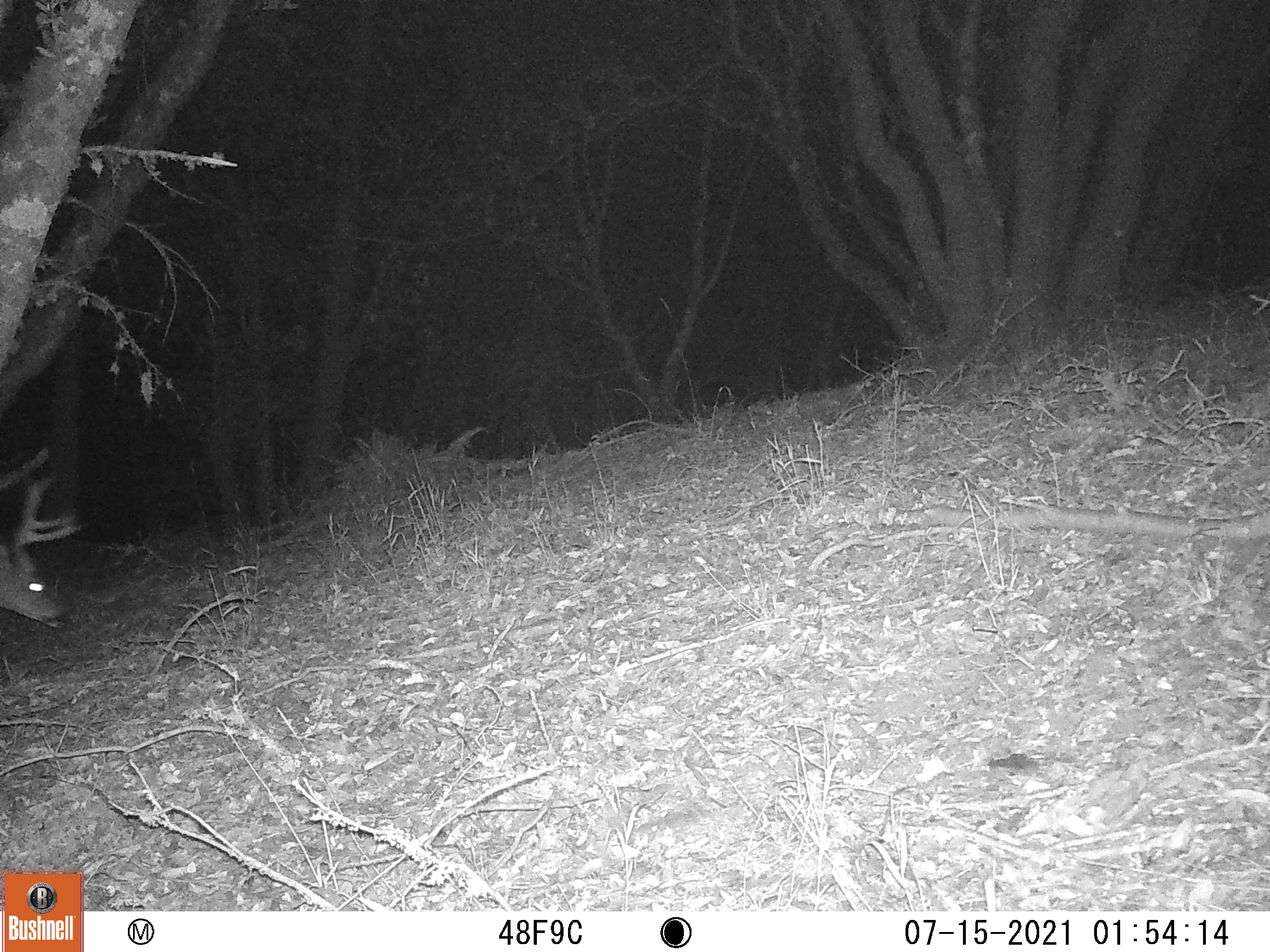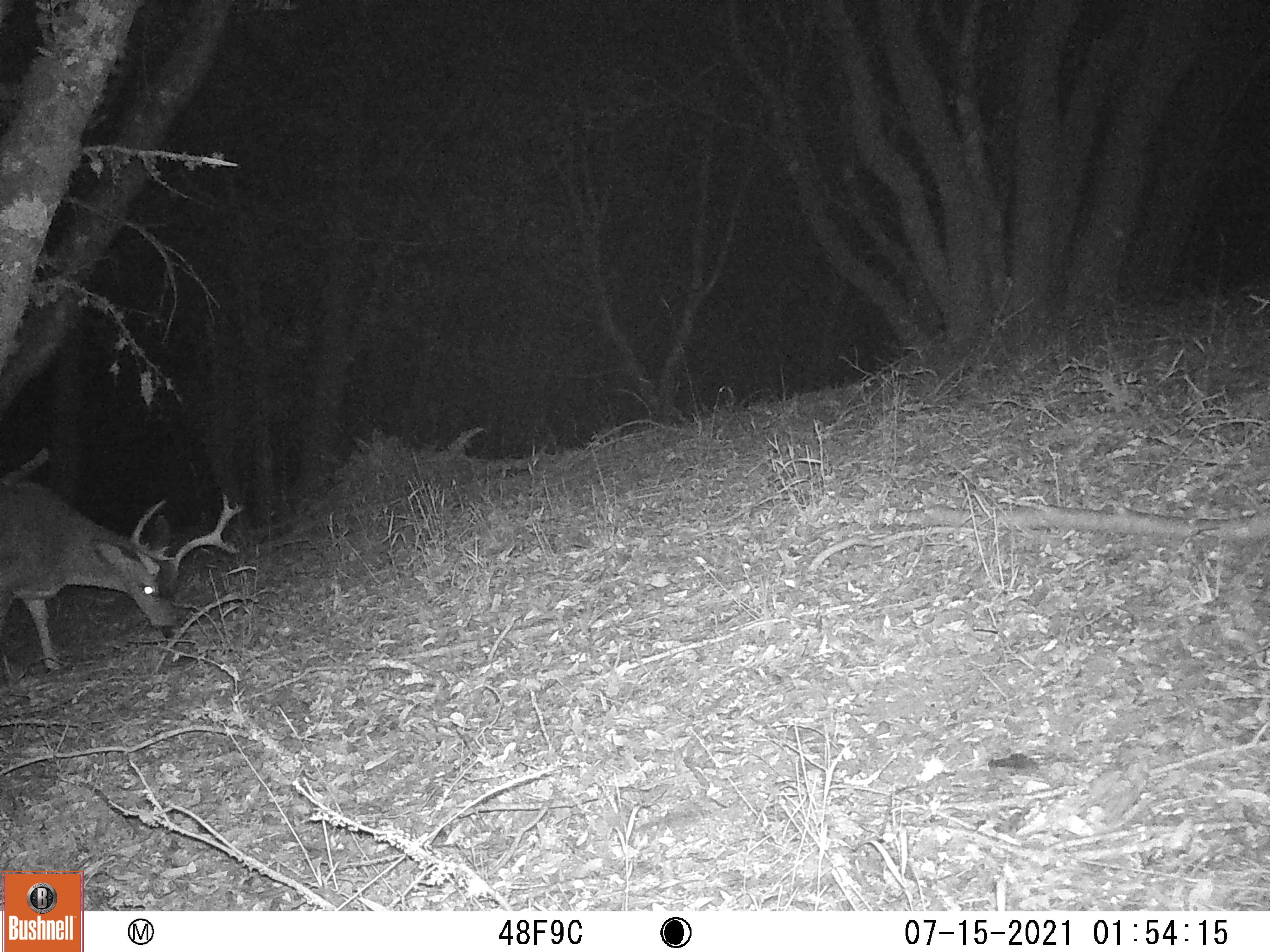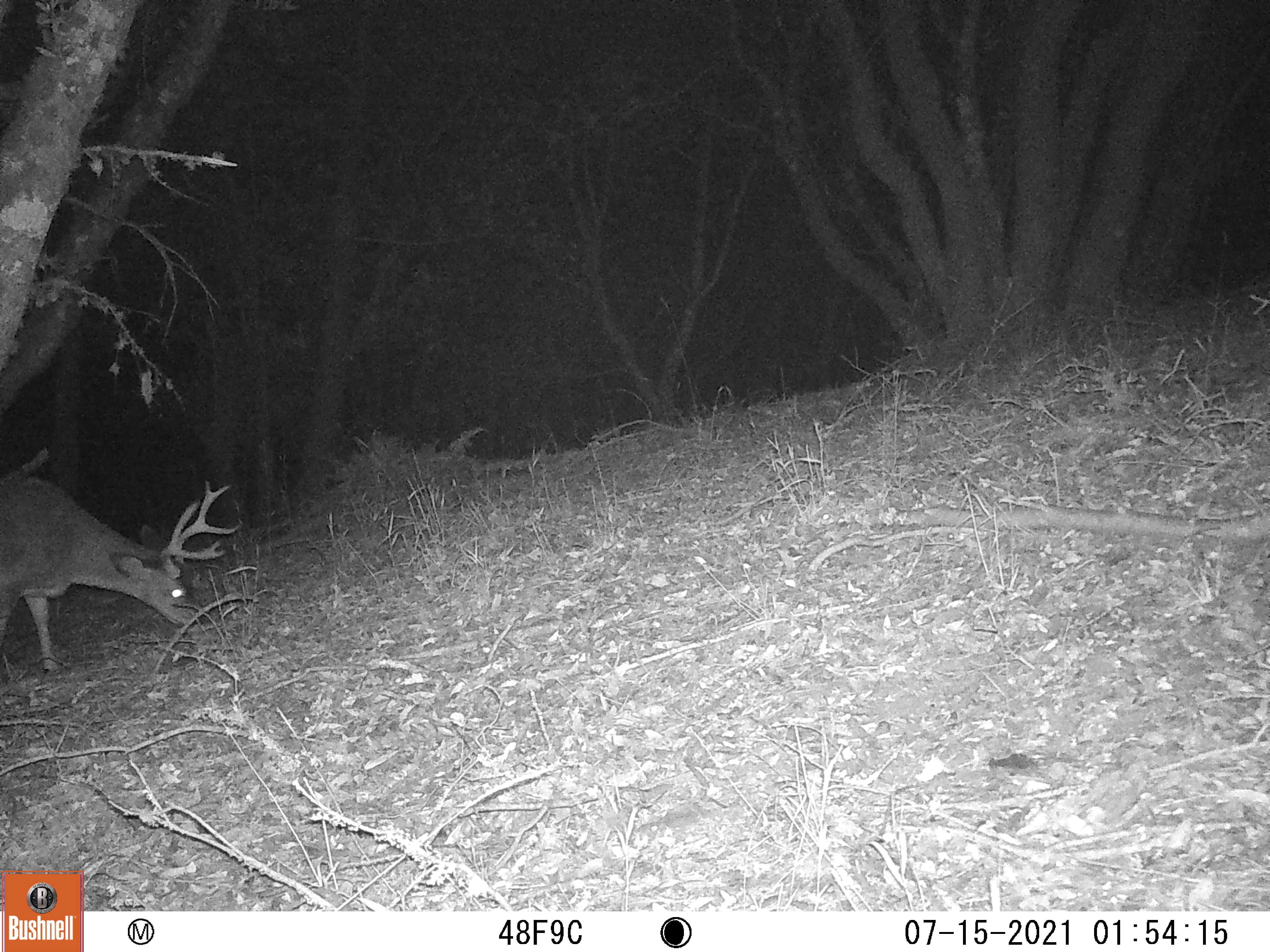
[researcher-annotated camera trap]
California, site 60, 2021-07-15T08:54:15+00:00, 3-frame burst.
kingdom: Animalia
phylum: Chordata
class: Mammalia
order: Artiodactyla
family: Cervidae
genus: Odocoileus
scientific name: Odocoileus hemionus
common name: mule deer